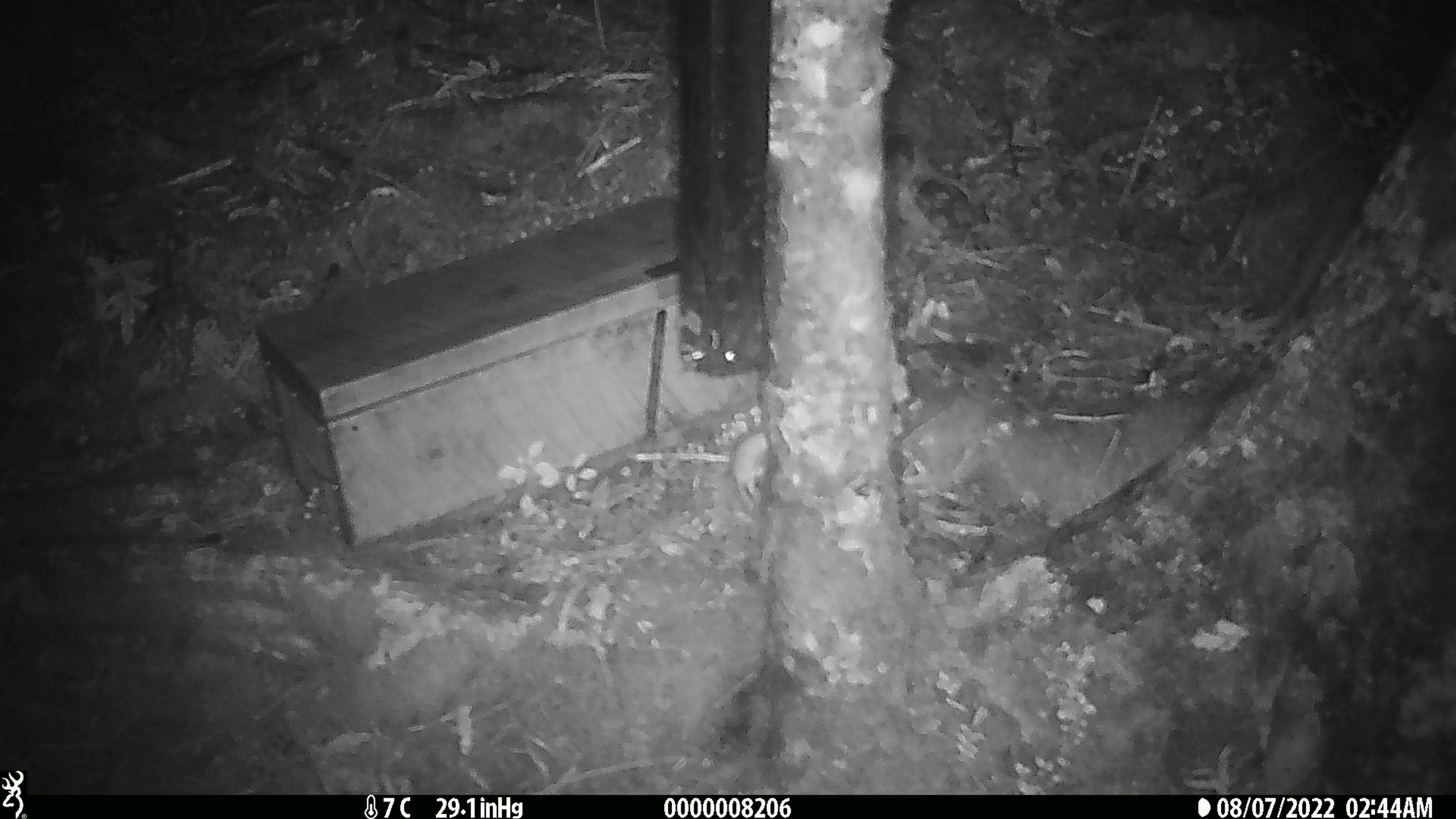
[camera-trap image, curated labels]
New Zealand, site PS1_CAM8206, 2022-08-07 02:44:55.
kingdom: Animalia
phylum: Chordata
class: Mammalia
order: Rodentia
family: Muridae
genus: Mus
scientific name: Mus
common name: mouse